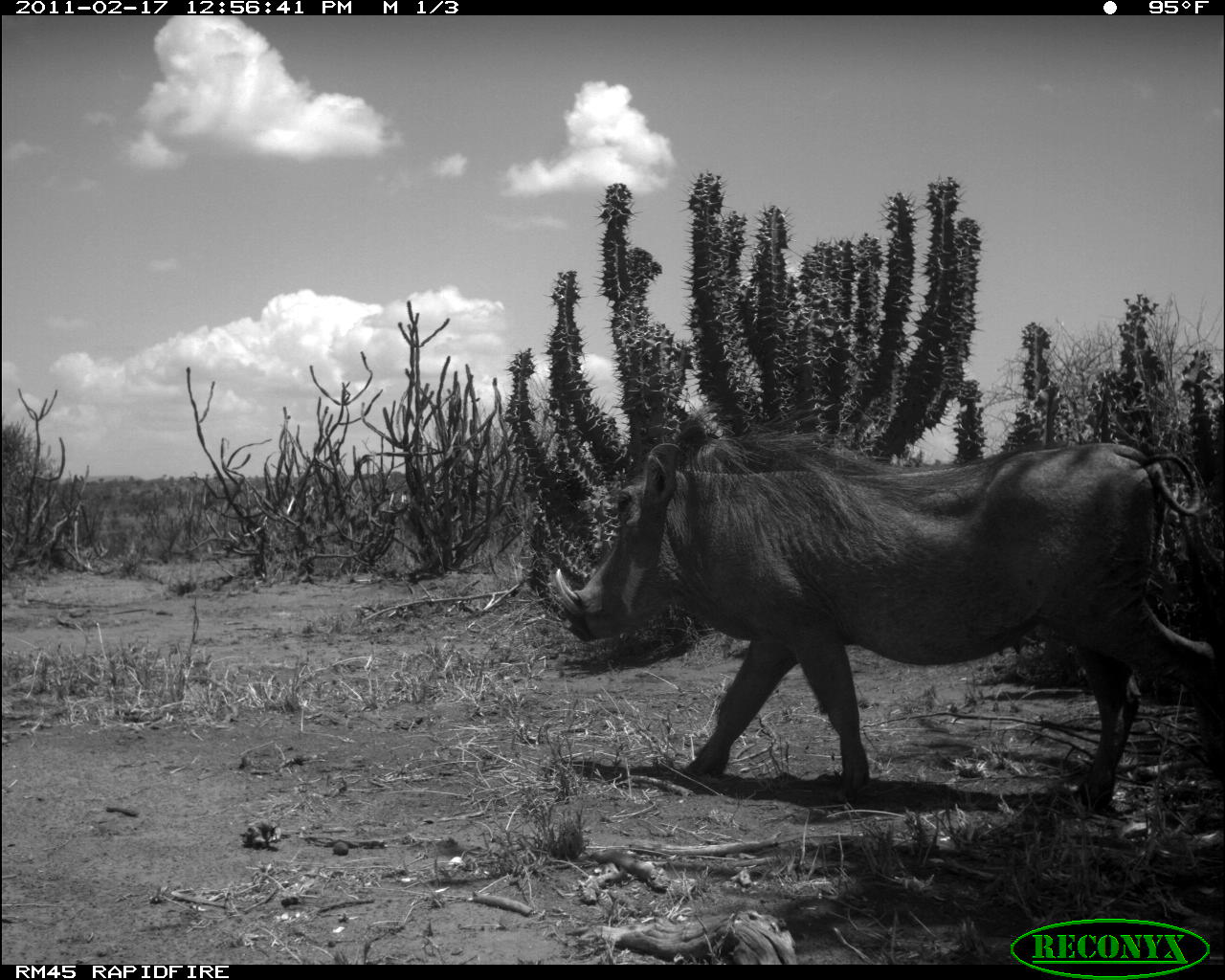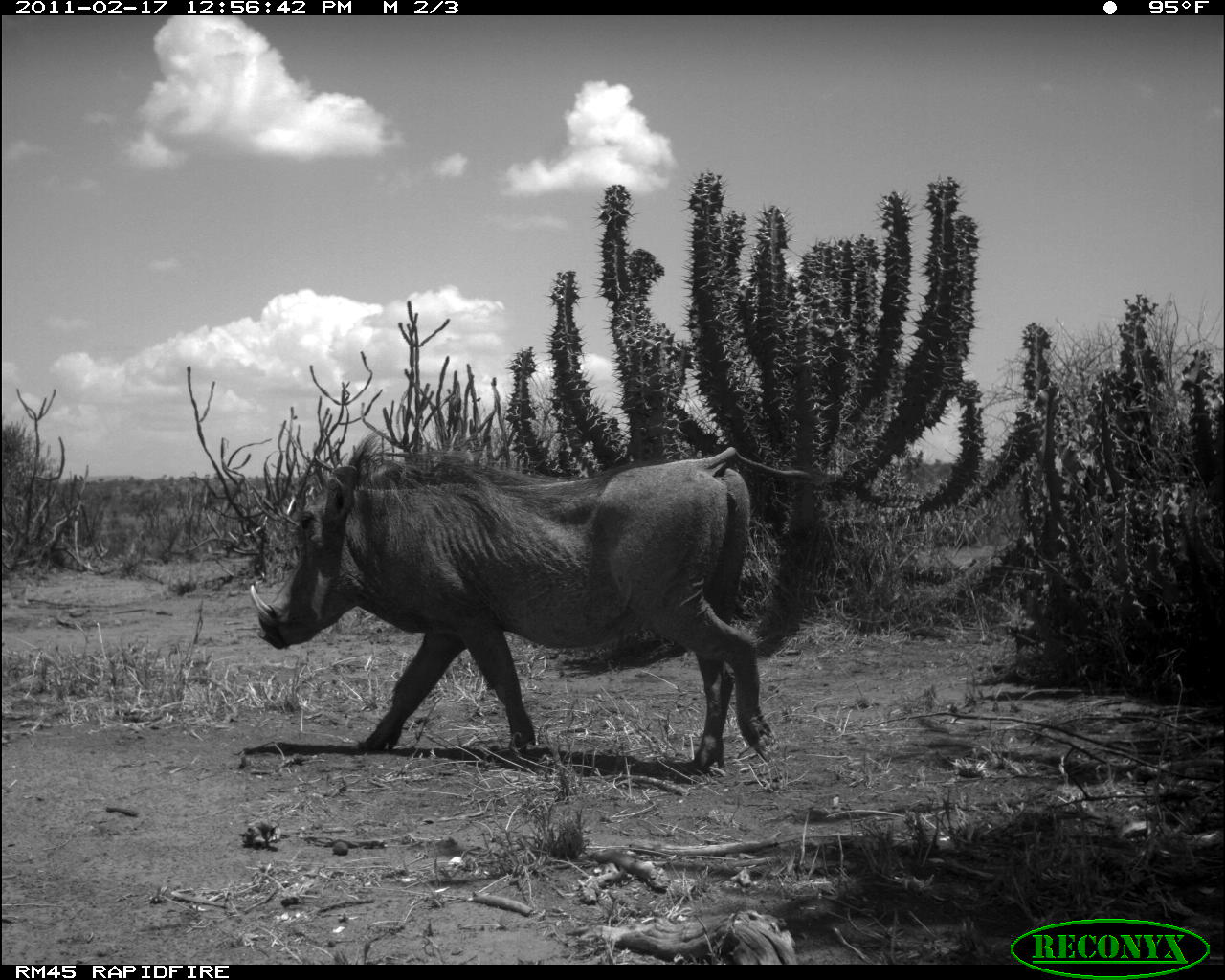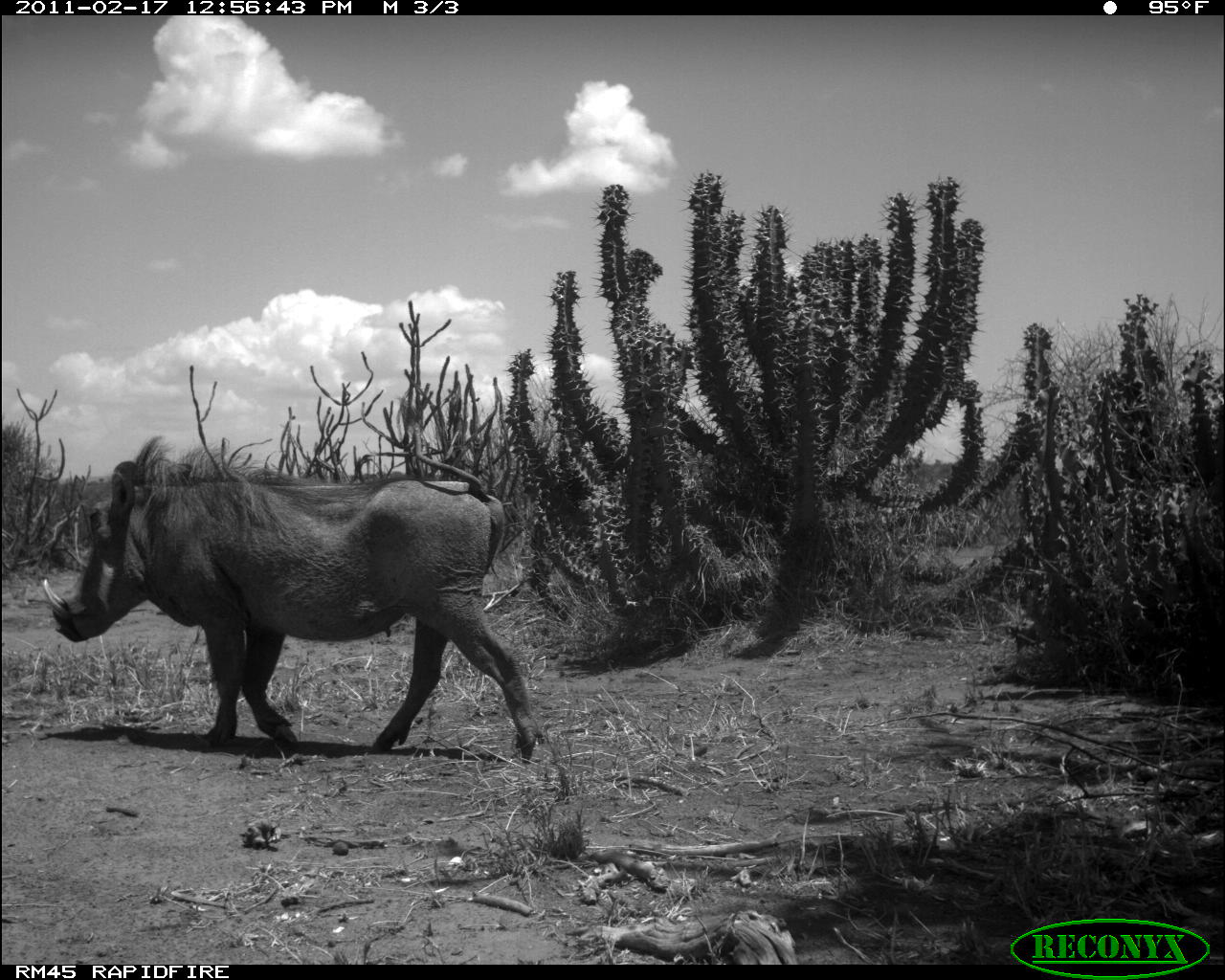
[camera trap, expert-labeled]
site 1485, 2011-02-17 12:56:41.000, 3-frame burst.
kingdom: Animalia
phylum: Chordata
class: Mammalia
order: Artiodactyla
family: Suidae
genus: Phacochoerus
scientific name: Phacochoerus africanus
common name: common warthog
Phacochoerus africanus (common warthog), count 1.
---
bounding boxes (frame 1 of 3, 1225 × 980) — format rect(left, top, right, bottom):
phacochoerus africanus: rect(554, 410, 1224, 814)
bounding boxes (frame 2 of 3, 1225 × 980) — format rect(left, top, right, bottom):
phacochoerus africanus: rect(249, 429, 815, 774)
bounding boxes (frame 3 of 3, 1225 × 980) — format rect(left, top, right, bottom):
phacochoerus africanus: rect(42, 424, 543, 762)